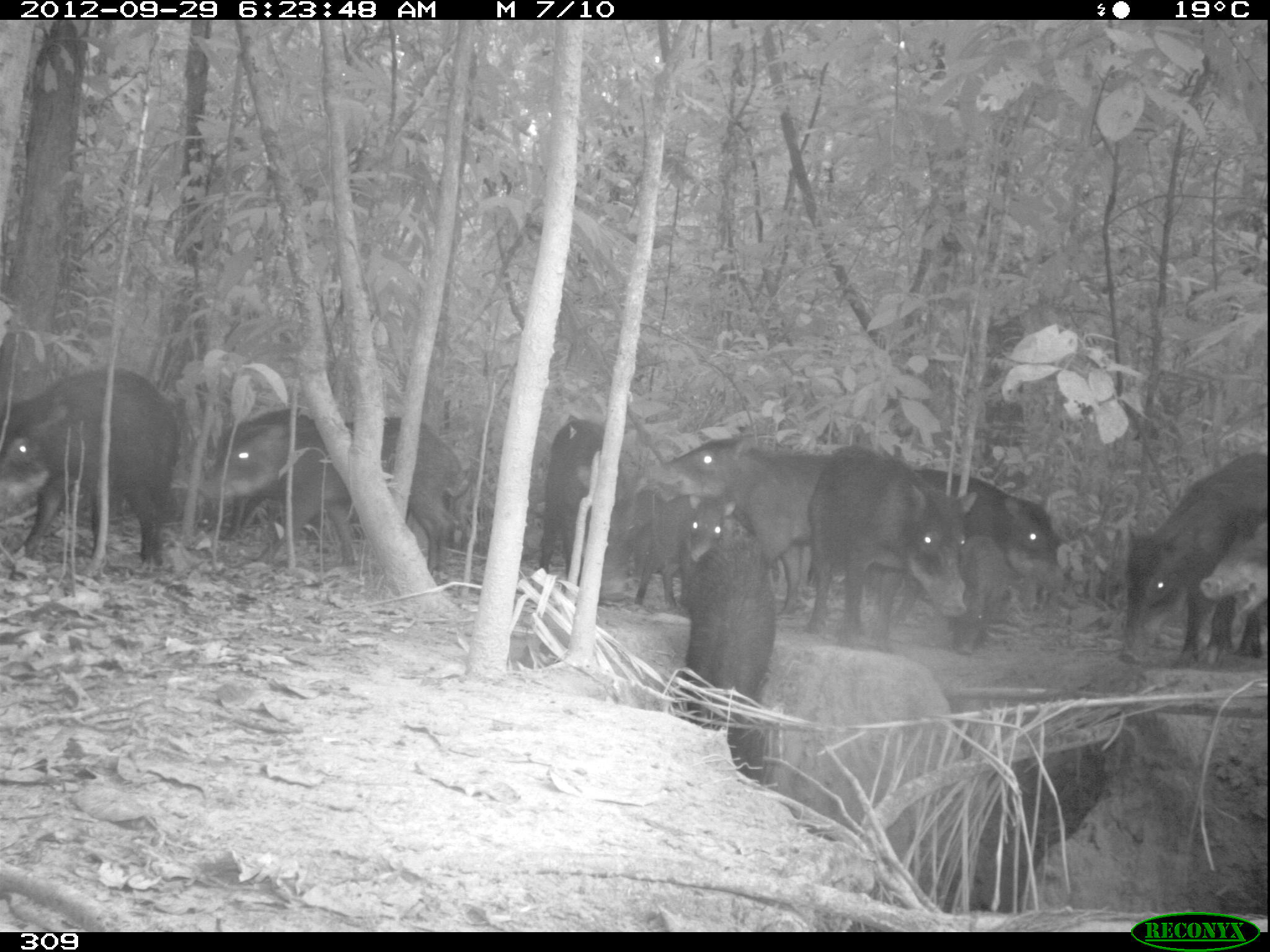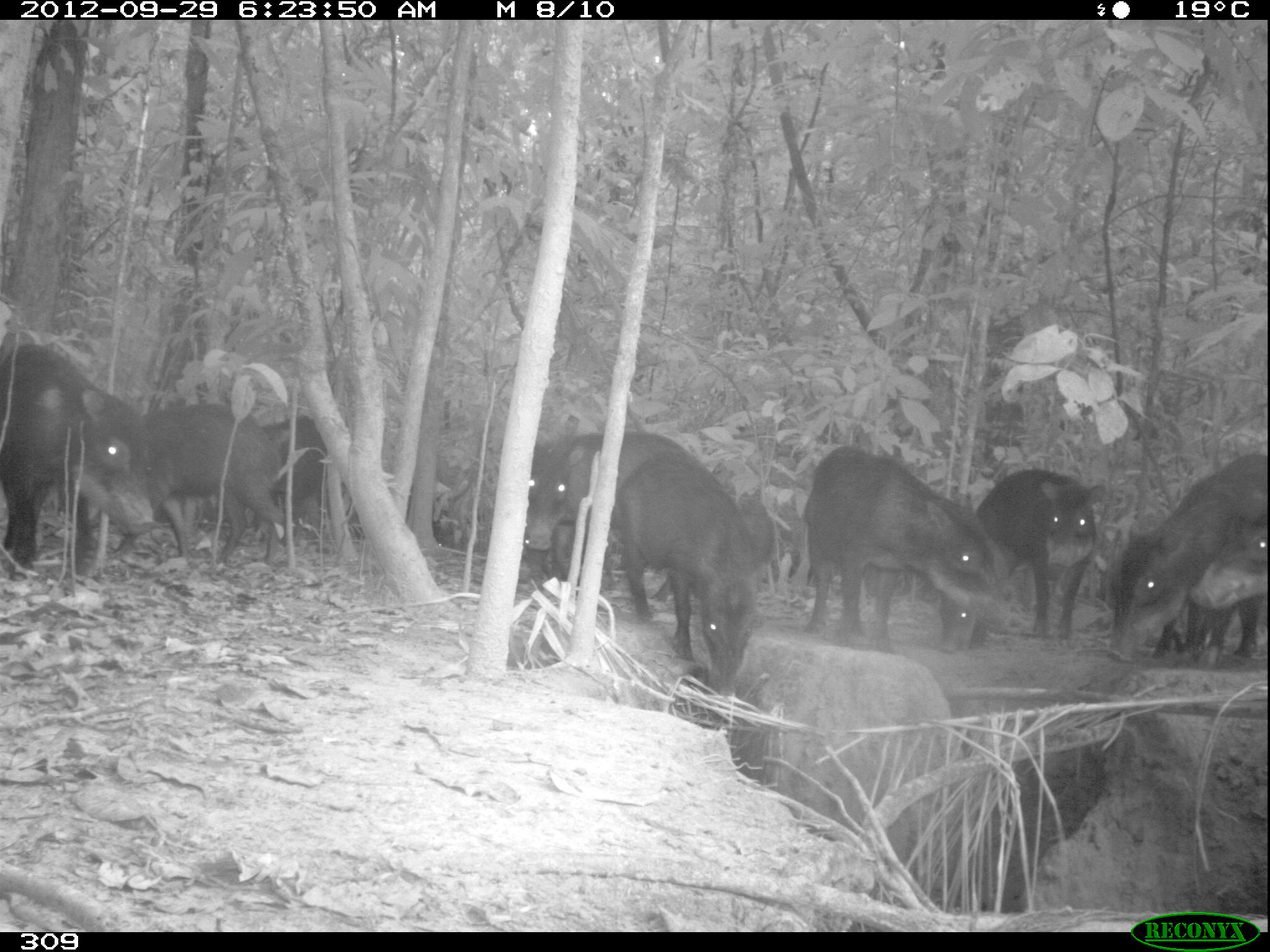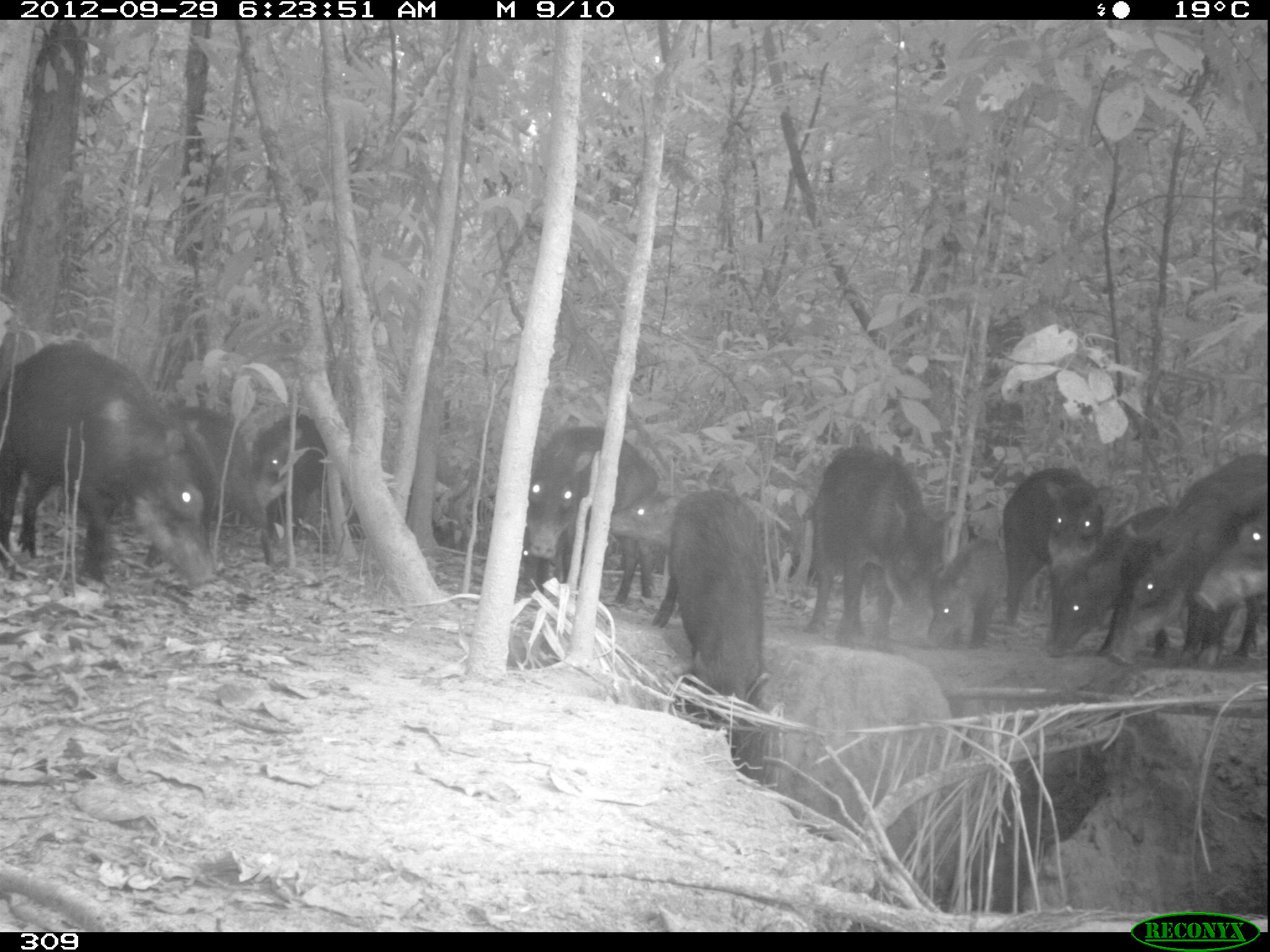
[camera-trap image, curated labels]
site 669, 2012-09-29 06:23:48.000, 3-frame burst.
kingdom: Animalia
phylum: Chordata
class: Mammalia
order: Artiodactyla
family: Tayassuidae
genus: Tayassu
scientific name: Tayassu pecari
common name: white-lipped peccary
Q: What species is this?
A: Tayassu pecari (white-lipped peccary).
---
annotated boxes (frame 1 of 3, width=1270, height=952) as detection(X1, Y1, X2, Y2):
tayassu pecari: detection(199, 416, 458, 573); detection(0, 368, 178, 566); detection(808, 446, 975, 646); detection(1120, 452, 1267, 669); detection(664, 439, 824, 613); detection(889, 469, 1059, 623); detection(674, 535, 774, 727); detection(539, 419, 628, 584); detection(221, 409, 324, 541); detection(632, 494, 735, 607); detection(1197, 520, 1267, 650); detection(949, 535, 1016, 652)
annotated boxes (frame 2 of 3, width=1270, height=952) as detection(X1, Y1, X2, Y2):
tayassu pecari: detection(801, 442, 1007, 651); detection(616, 451, 767, 695); detection(0, 344, 155, 574); detection(1109, 455, 1267, 667); detection(524, 426, 681, 603); detection(965, 464, 1108, 639); detection(147, 403, 285, 564); detection(251, 413, 327, 546); detection(1191, 526, 1267, 608); detection(432, 510, 484, 548)